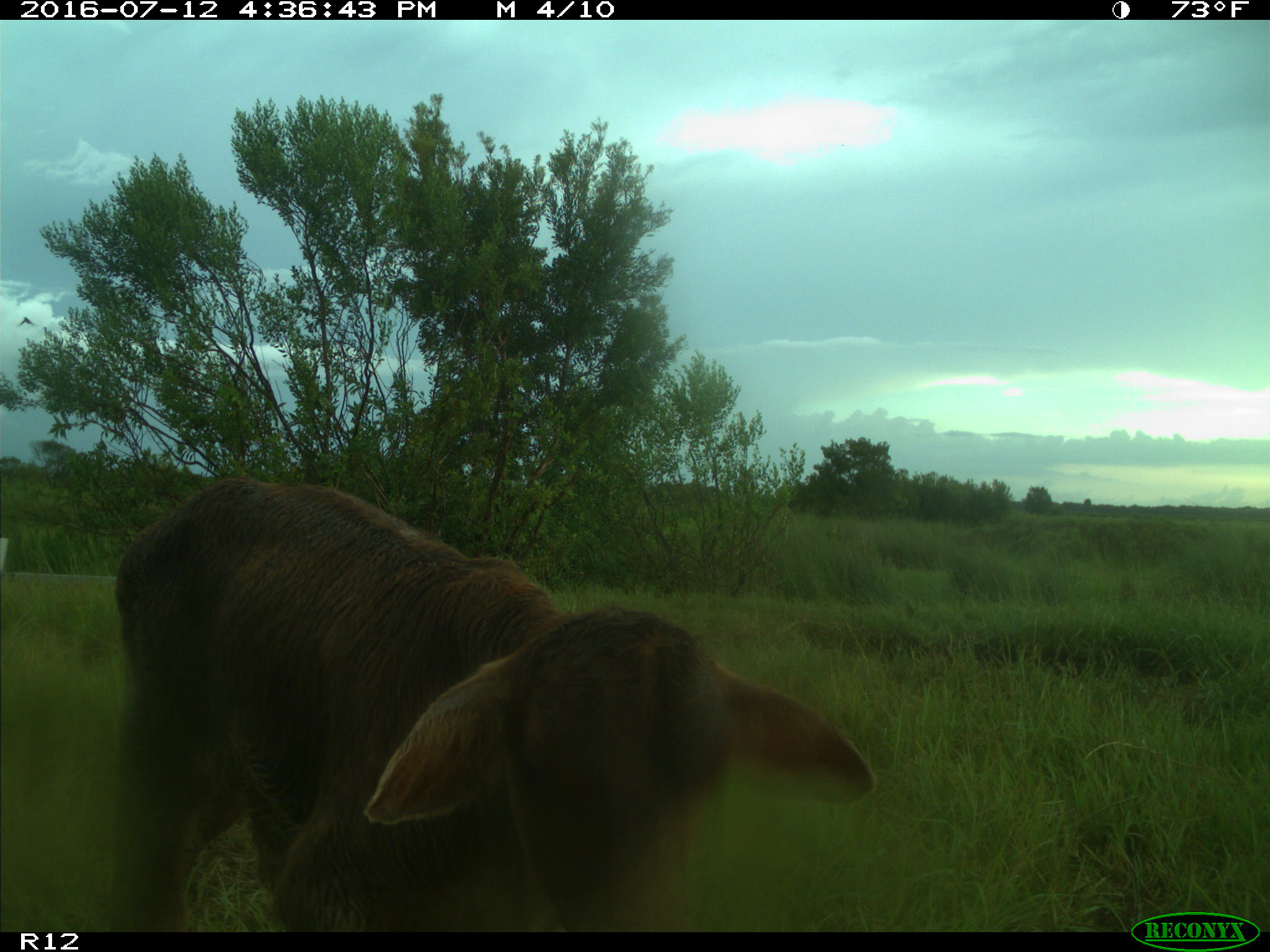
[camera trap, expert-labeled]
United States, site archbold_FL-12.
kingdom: Animalia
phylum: Chordata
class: Mammalia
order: Artiodactyla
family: Bovidae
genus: Bos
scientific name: Bos taurus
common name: domestic cow